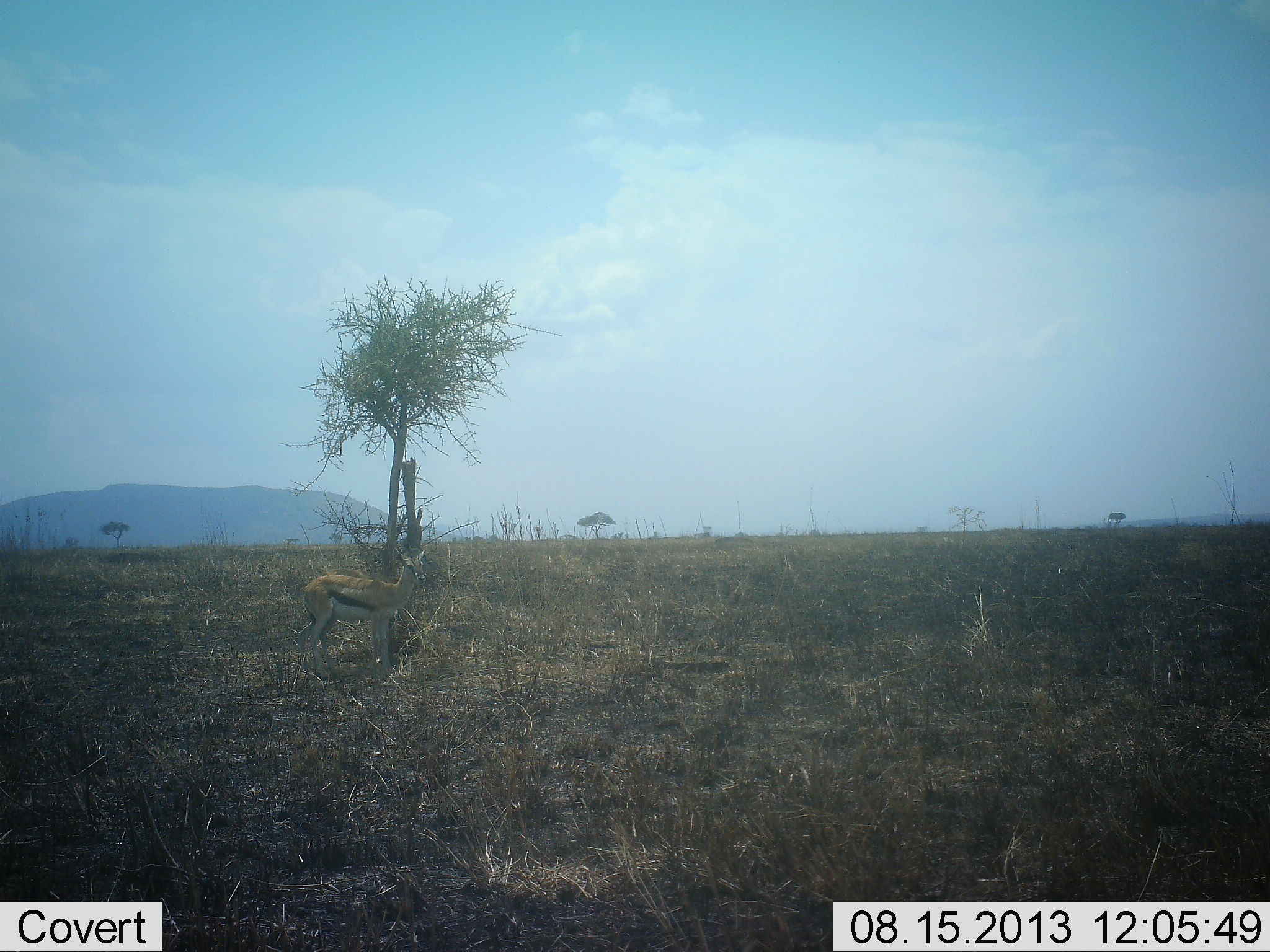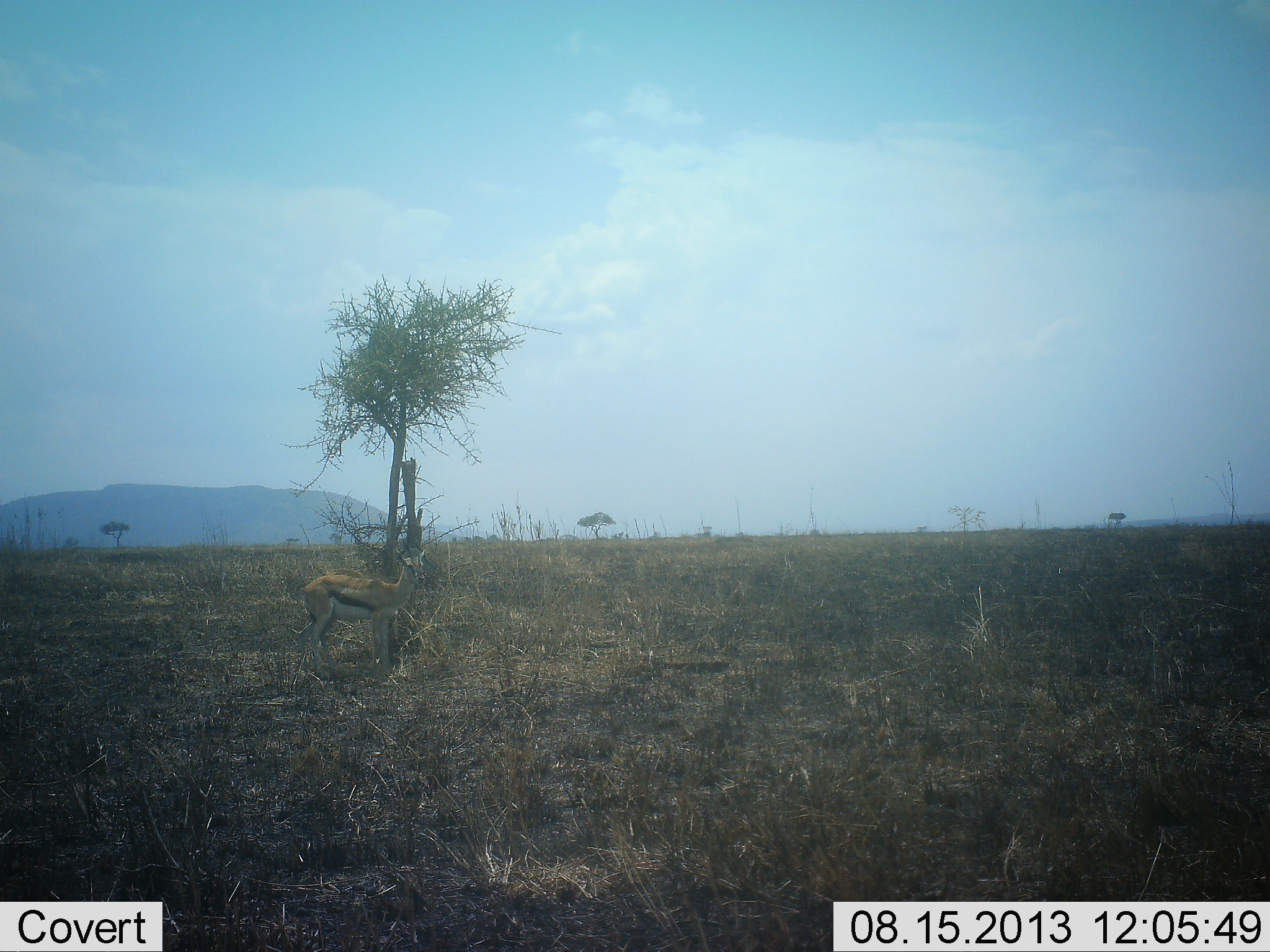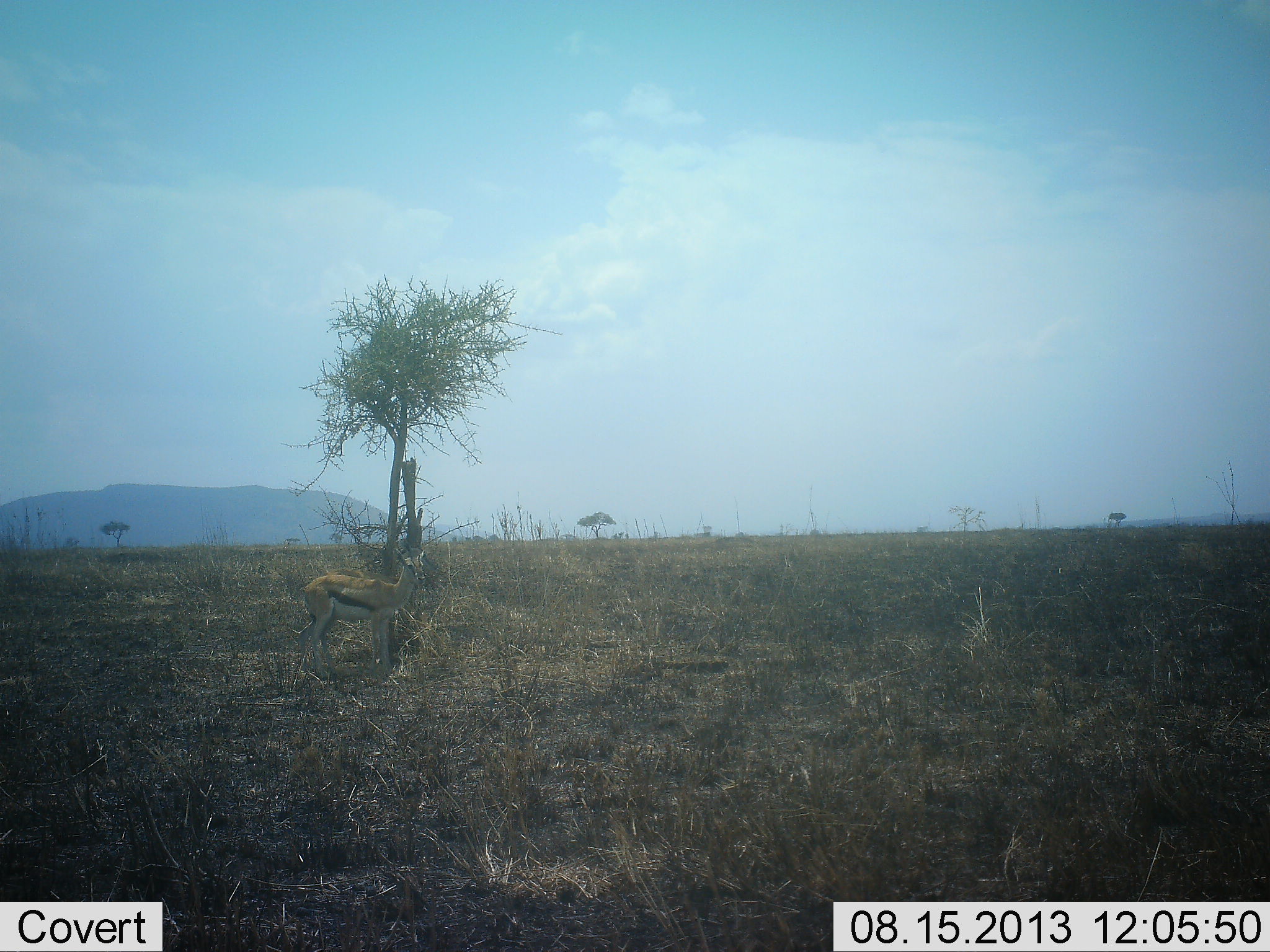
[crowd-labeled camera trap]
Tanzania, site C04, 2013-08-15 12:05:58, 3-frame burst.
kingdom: Animalia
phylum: Chordata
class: Mammalia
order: Artiodactyla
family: Bovidae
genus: Eudorcas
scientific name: Eudorcas thomsonii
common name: thomson's gazelle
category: gazellethomsons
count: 1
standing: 100%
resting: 0%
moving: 0%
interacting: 0%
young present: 0%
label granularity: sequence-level